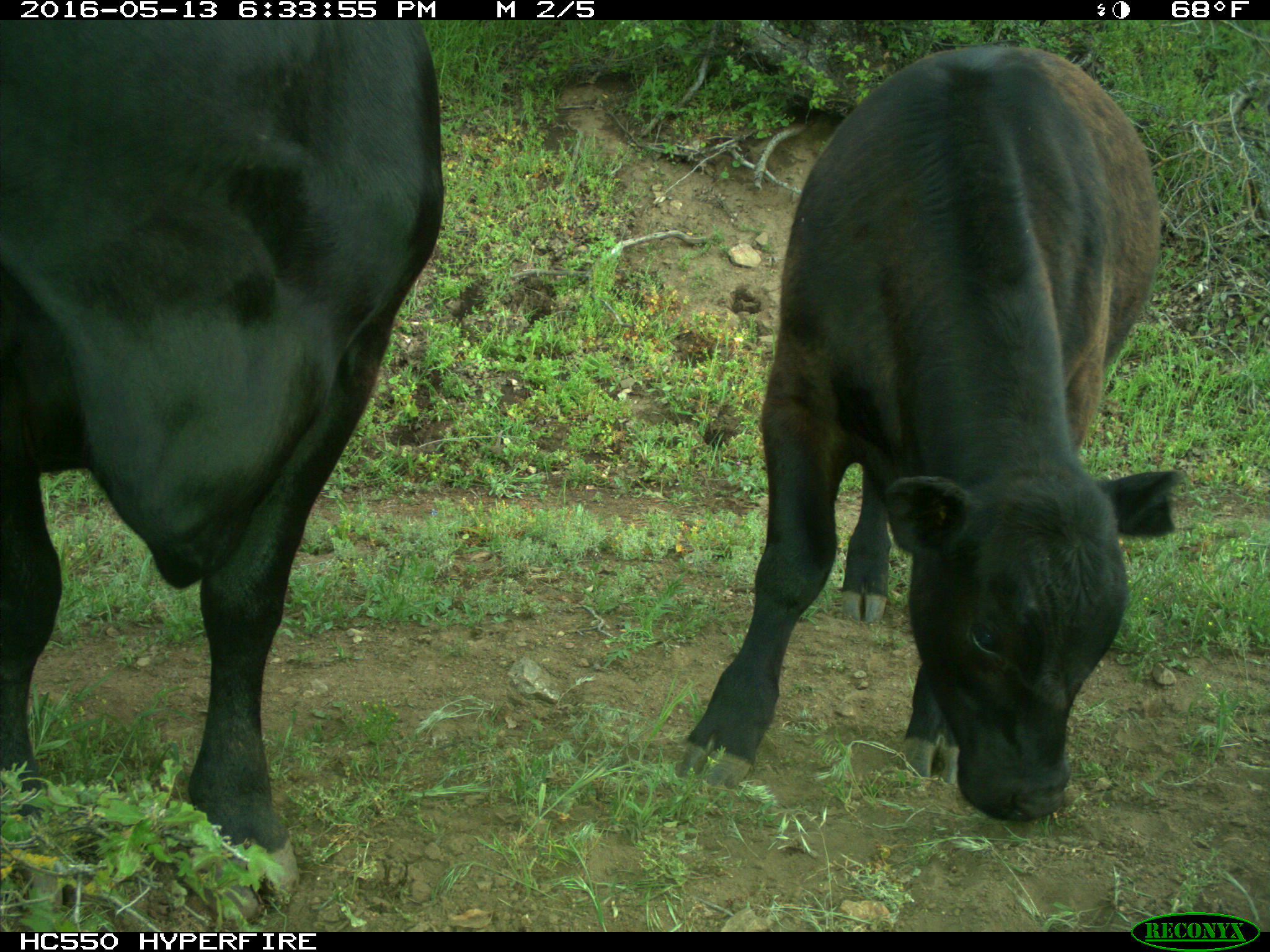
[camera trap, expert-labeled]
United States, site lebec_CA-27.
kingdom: Animalia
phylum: Chordata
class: Mammalia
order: Artiodactyla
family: Bovidae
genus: Bos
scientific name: Bos taurus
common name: domestic cow